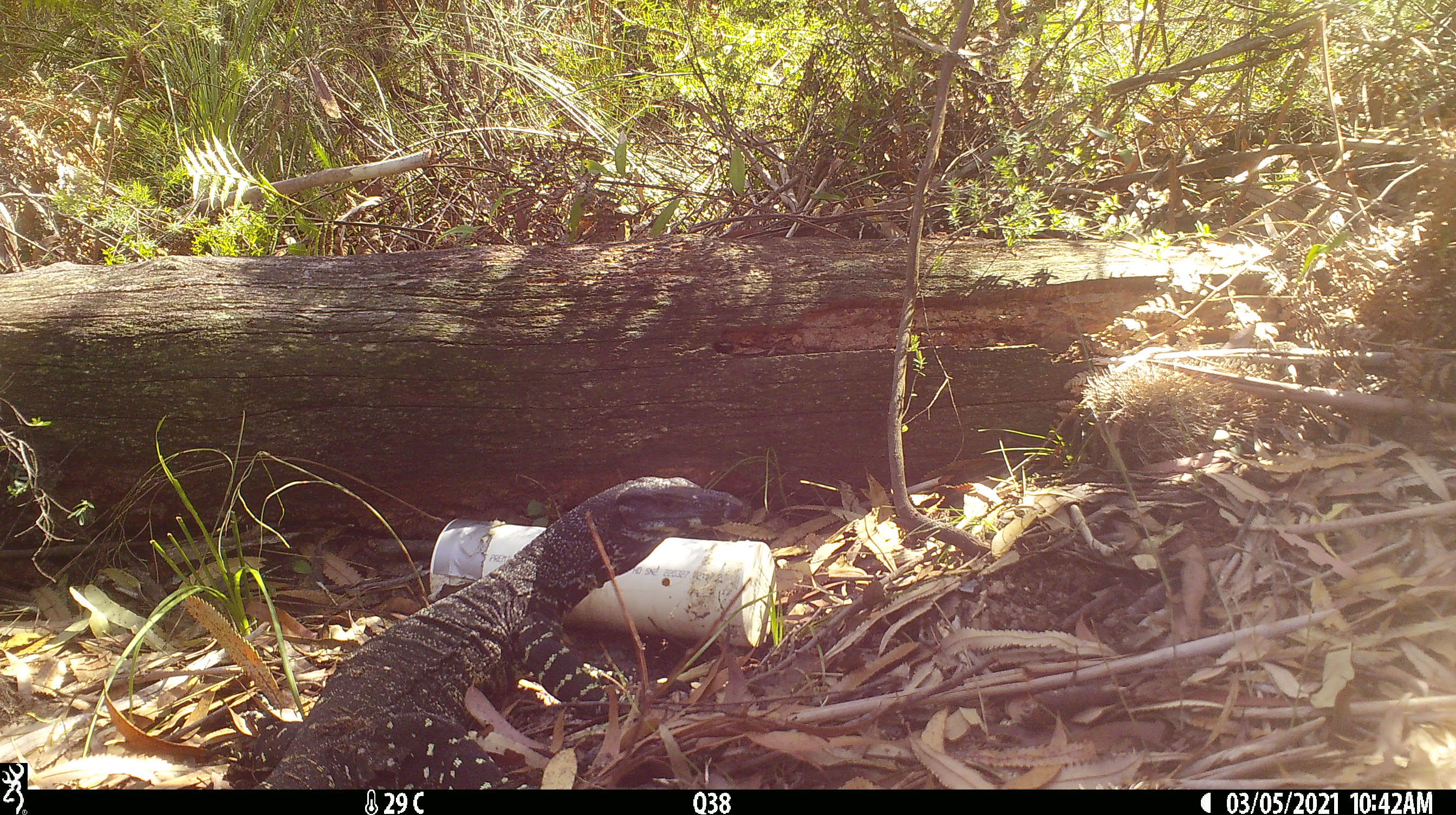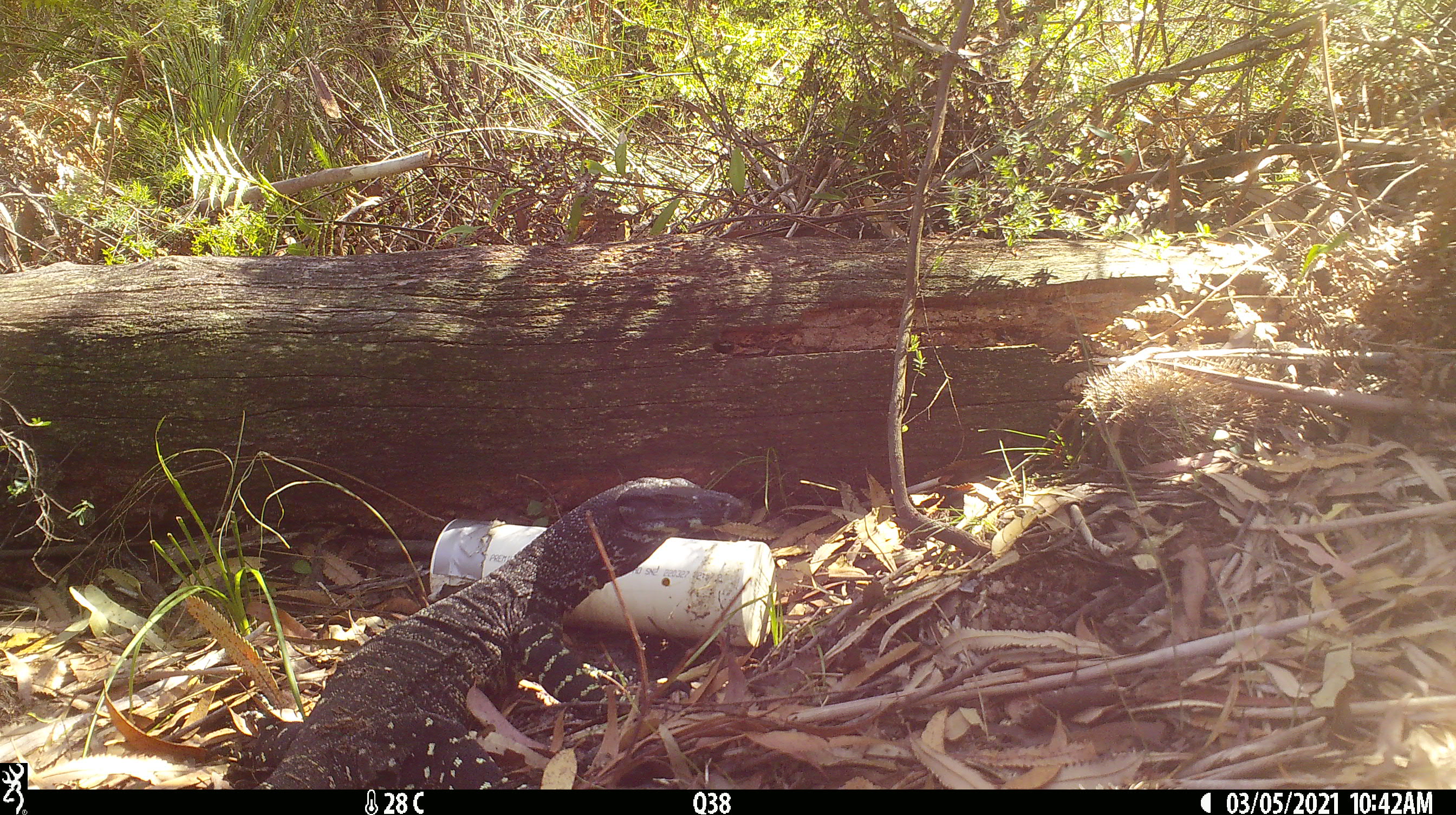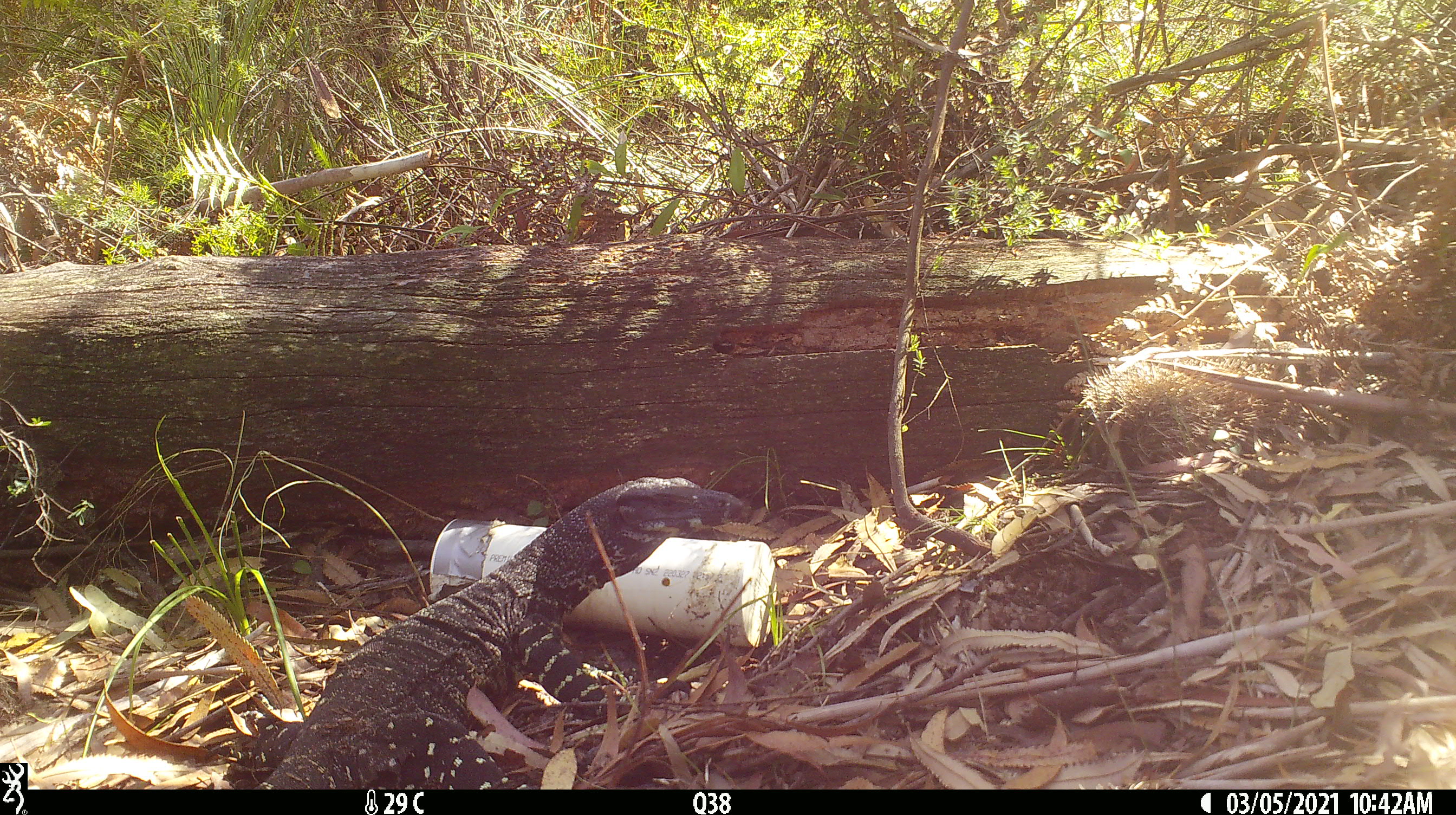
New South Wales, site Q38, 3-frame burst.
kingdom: Animalia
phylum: Chordata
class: Reptilia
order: Squamata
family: Varanidae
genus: Varanus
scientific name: Varanus varius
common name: lace monitor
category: goanna